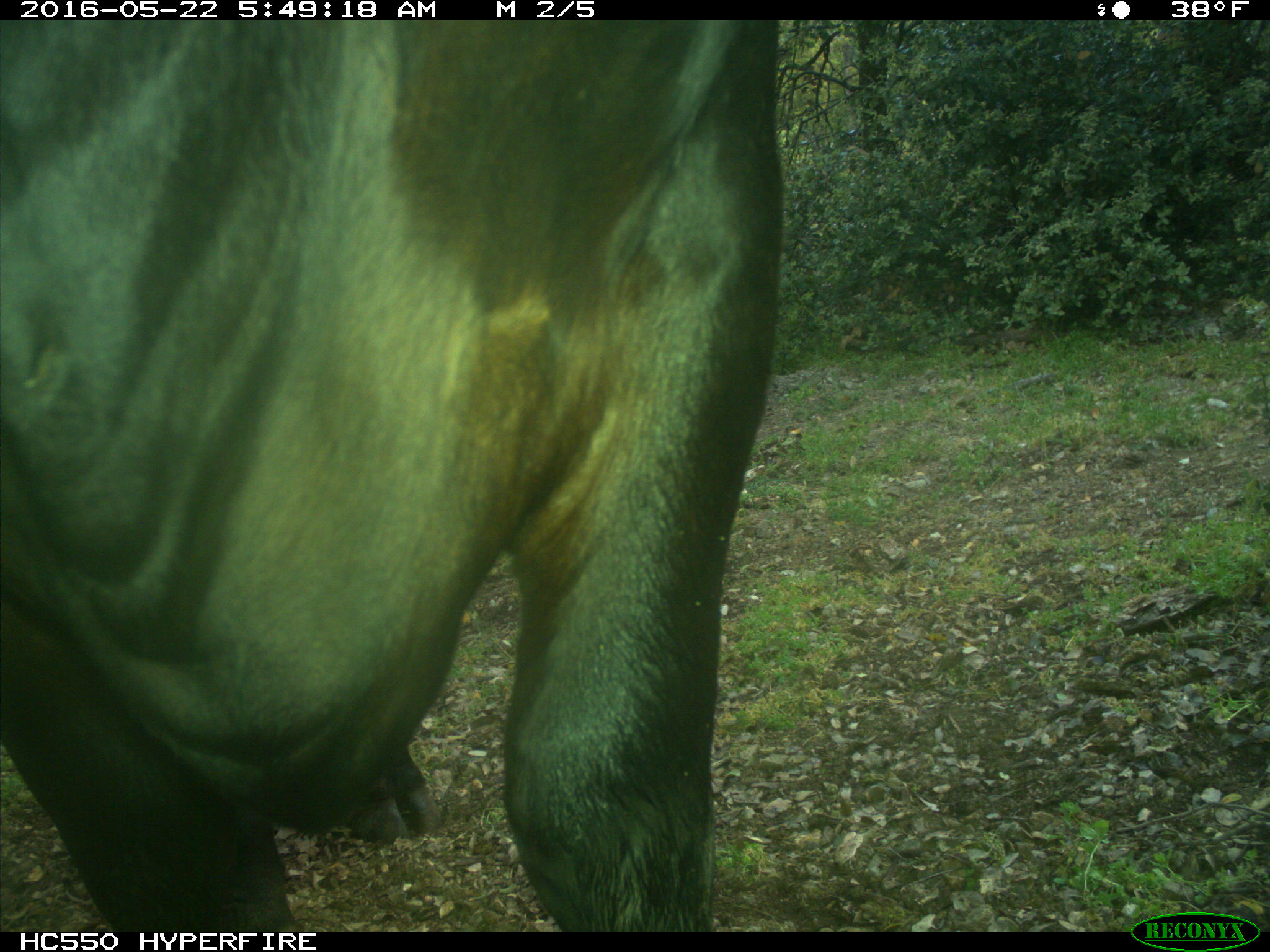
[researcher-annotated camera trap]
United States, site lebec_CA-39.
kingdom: Animalia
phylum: Chordata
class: Mammalia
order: Artiodactyla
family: Bovidae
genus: Bos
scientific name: Bos taurus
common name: domestic cow